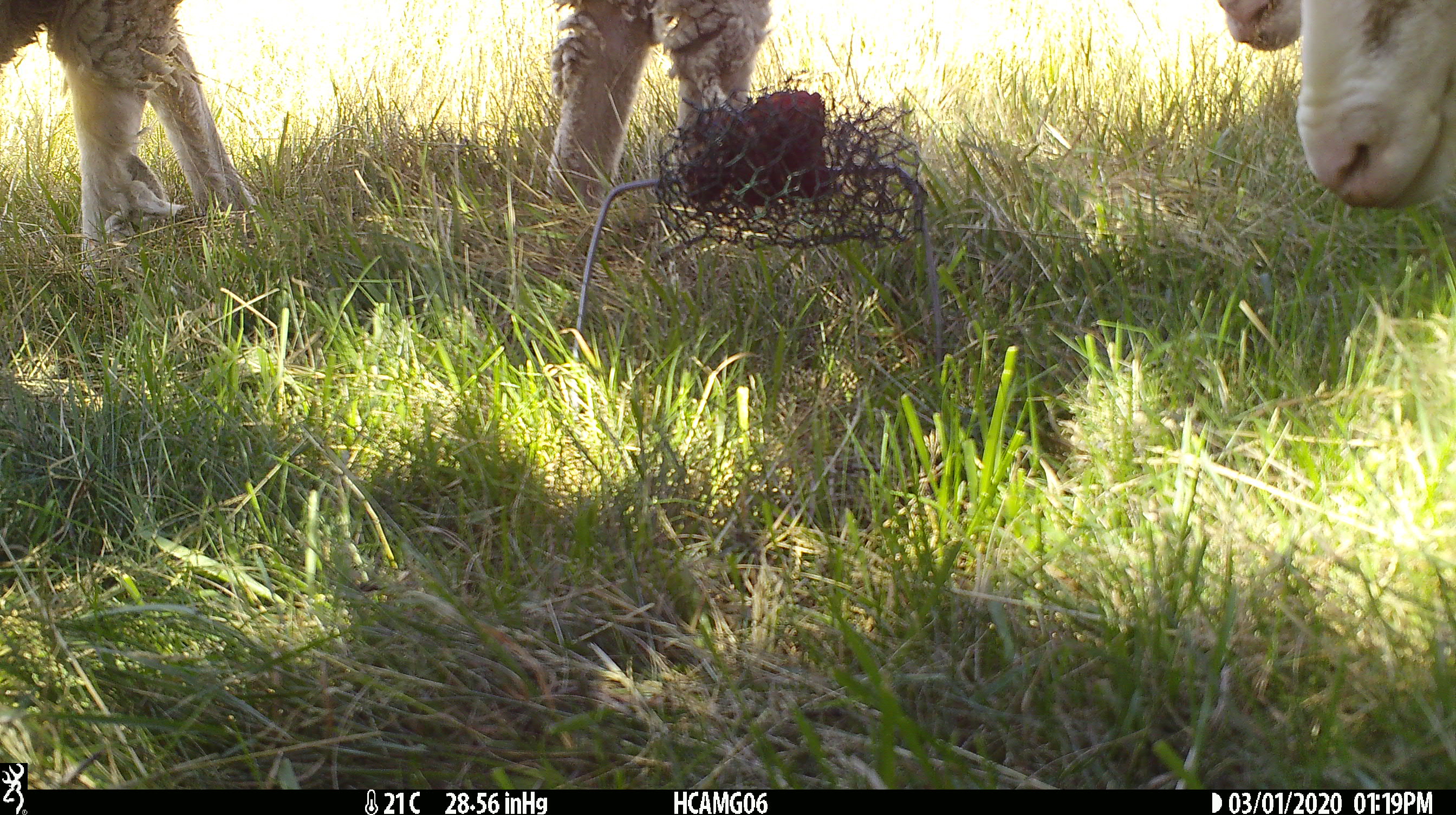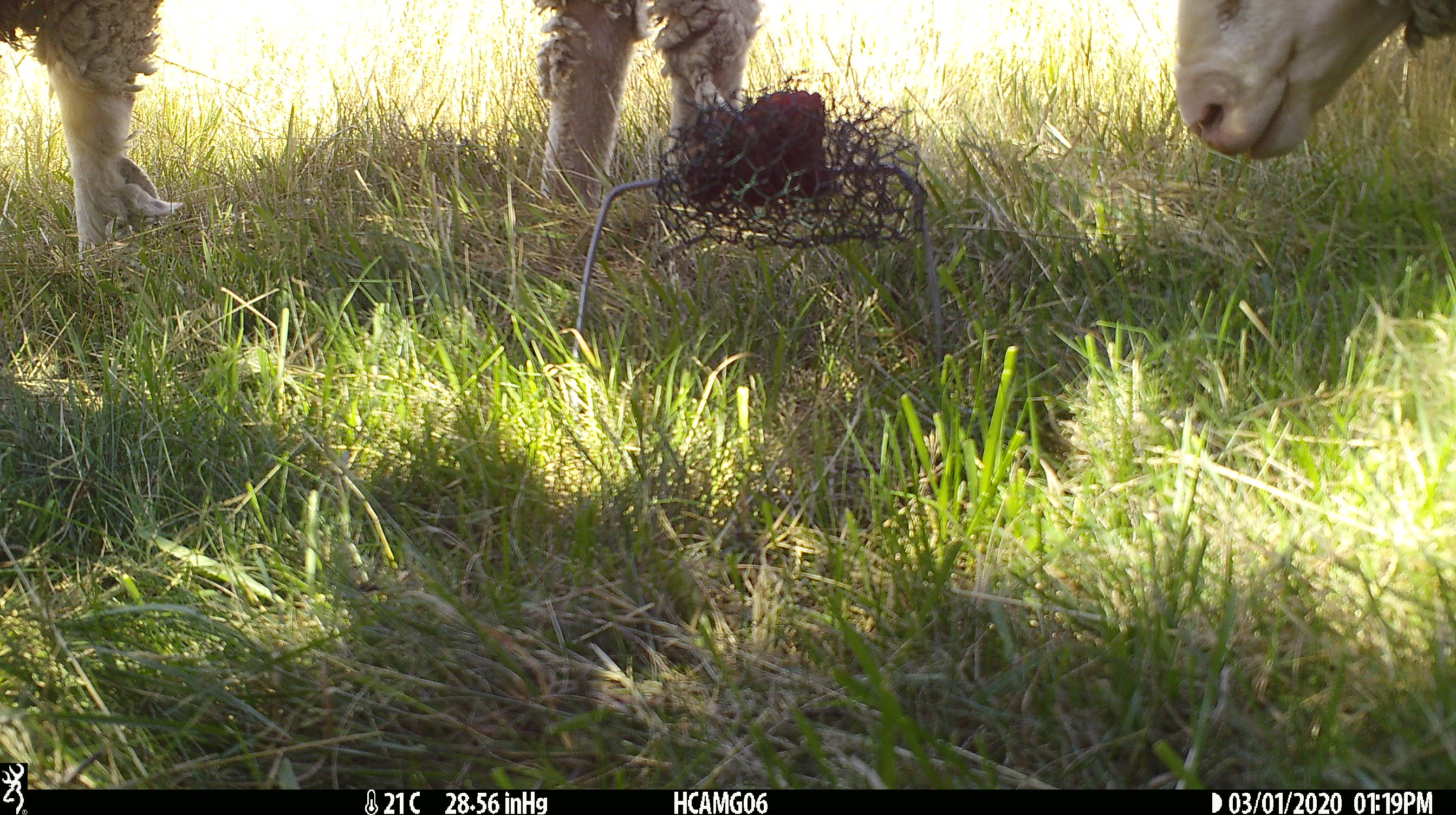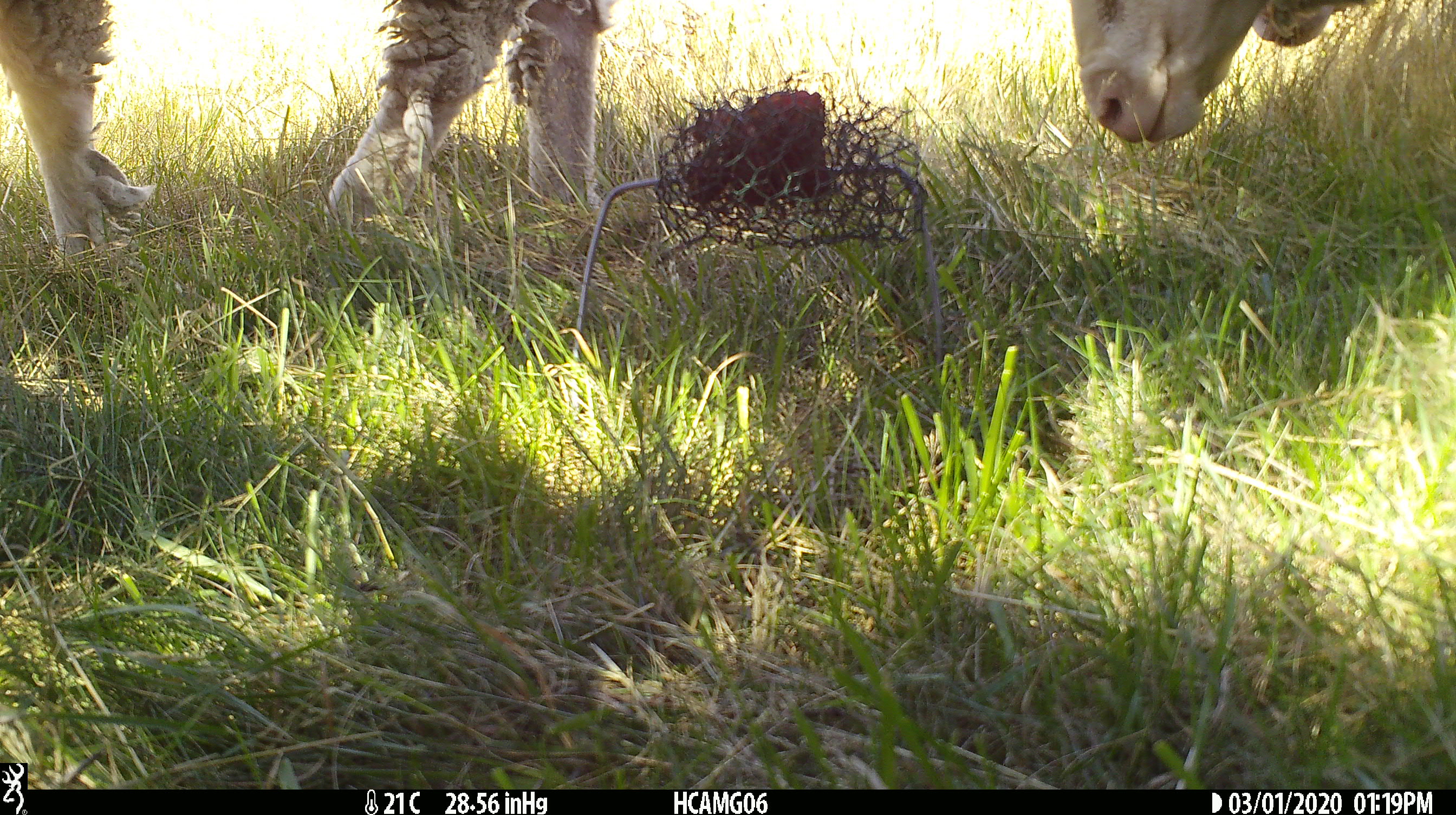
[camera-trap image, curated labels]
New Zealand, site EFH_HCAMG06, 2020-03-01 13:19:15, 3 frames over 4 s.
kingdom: Animalia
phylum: Chordata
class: Mammalia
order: Artiodactyla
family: Bovidae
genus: Ovis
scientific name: Ovis aries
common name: domestic sheep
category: sheep